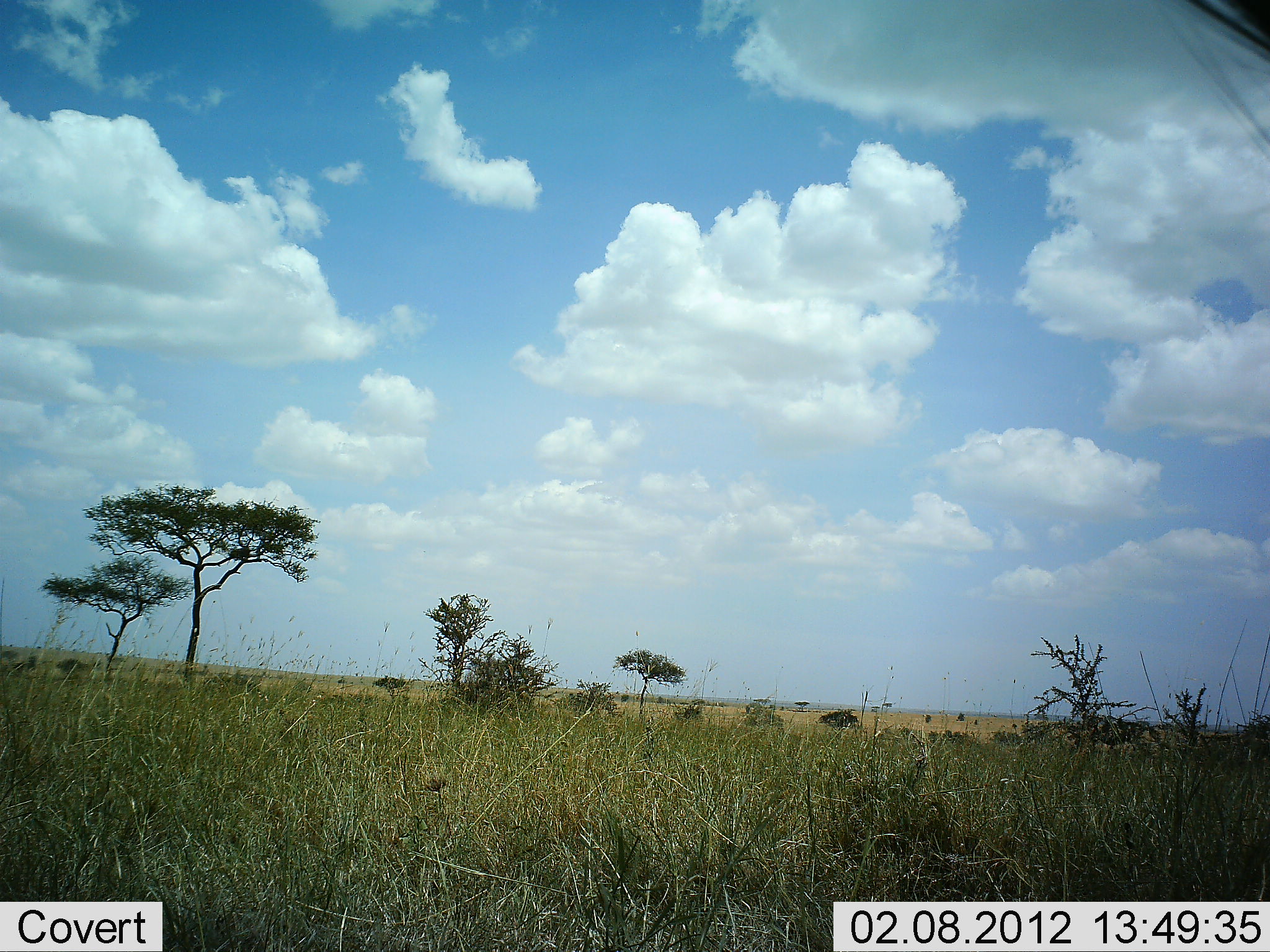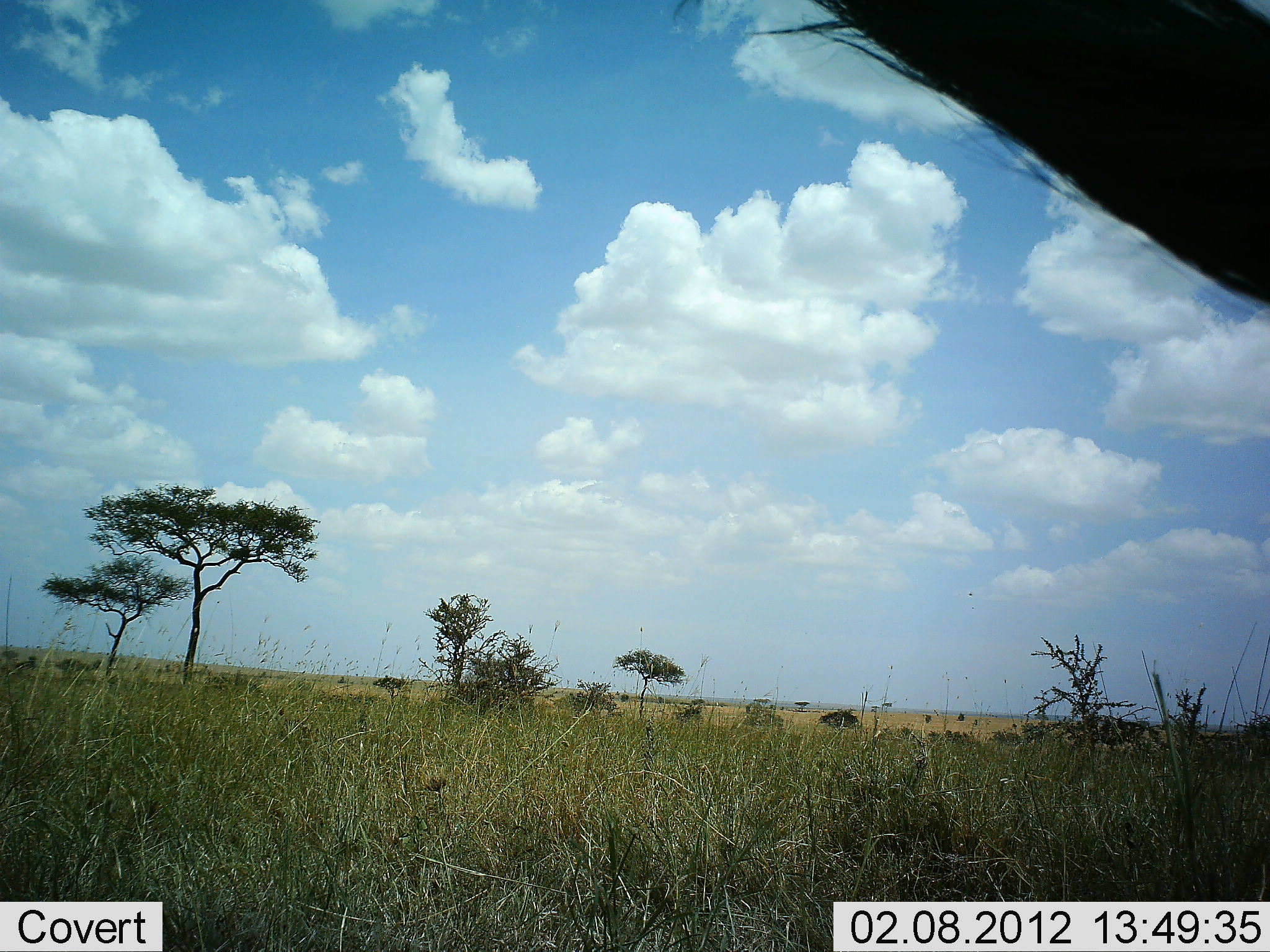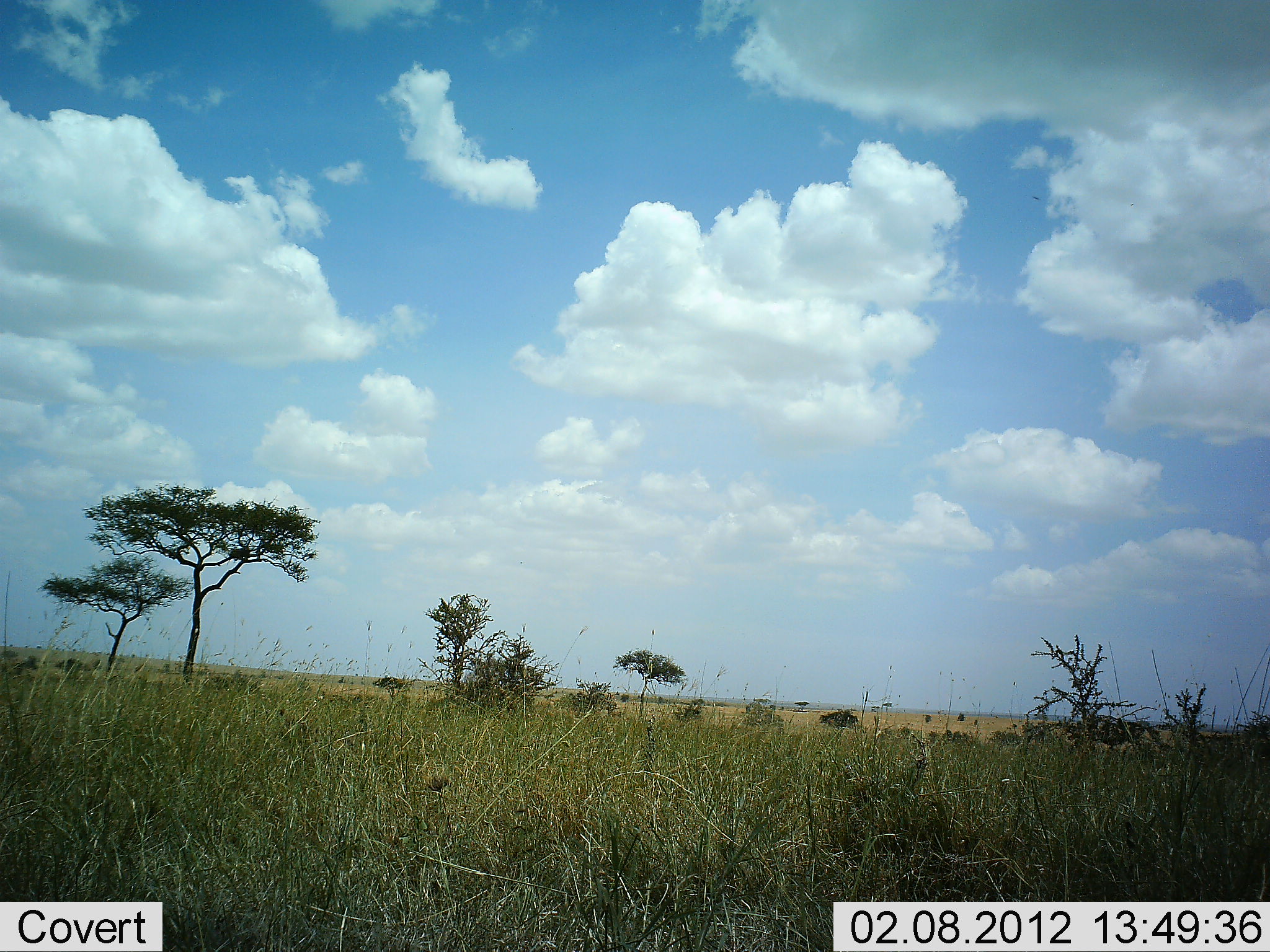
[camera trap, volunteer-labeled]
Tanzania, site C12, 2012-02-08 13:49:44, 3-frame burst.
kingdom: Animalia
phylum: Chordata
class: Mammalia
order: Artiodactyla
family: Bovidae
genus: Connochaetes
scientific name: Connochaetes taurinus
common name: blue wildebeest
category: wildebeest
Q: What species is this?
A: Wildebeest (blue wildebeest) (Connochaetes taurinus).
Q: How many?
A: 1.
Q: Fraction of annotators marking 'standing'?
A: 88%.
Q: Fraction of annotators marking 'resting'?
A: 12%.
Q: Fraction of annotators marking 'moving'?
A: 0%.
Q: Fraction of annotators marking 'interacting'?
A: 0%.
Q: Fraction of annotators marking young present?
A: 0%.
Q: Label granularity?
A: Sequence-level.